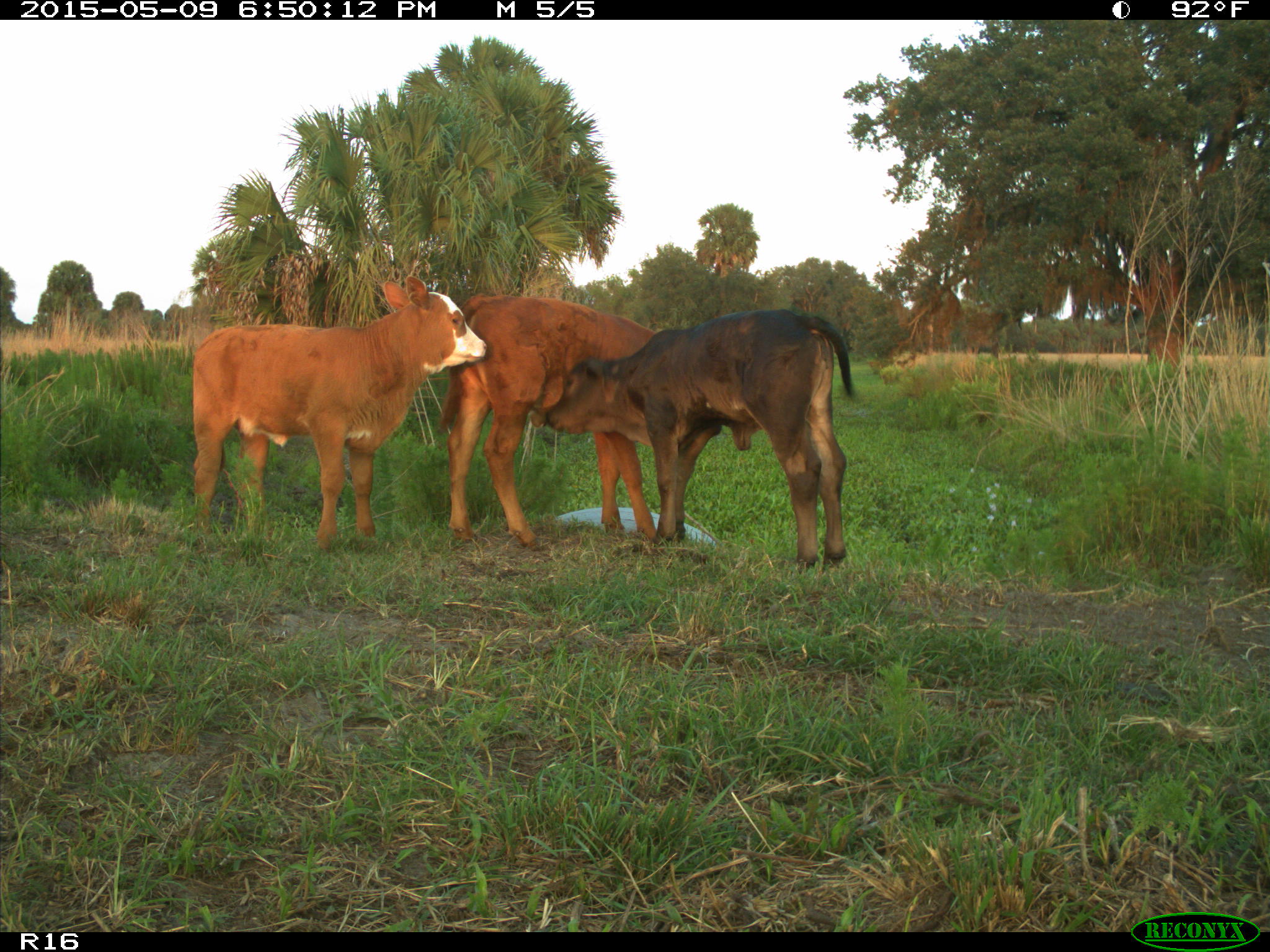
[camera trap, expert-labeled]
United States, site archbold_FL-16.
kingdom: Animalia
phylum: Chordata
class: Mammalia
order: Artiodactyla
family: Bovidae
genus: Bos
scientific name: Bos taurus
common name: domestic cow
Bos taurus (domestic cow).